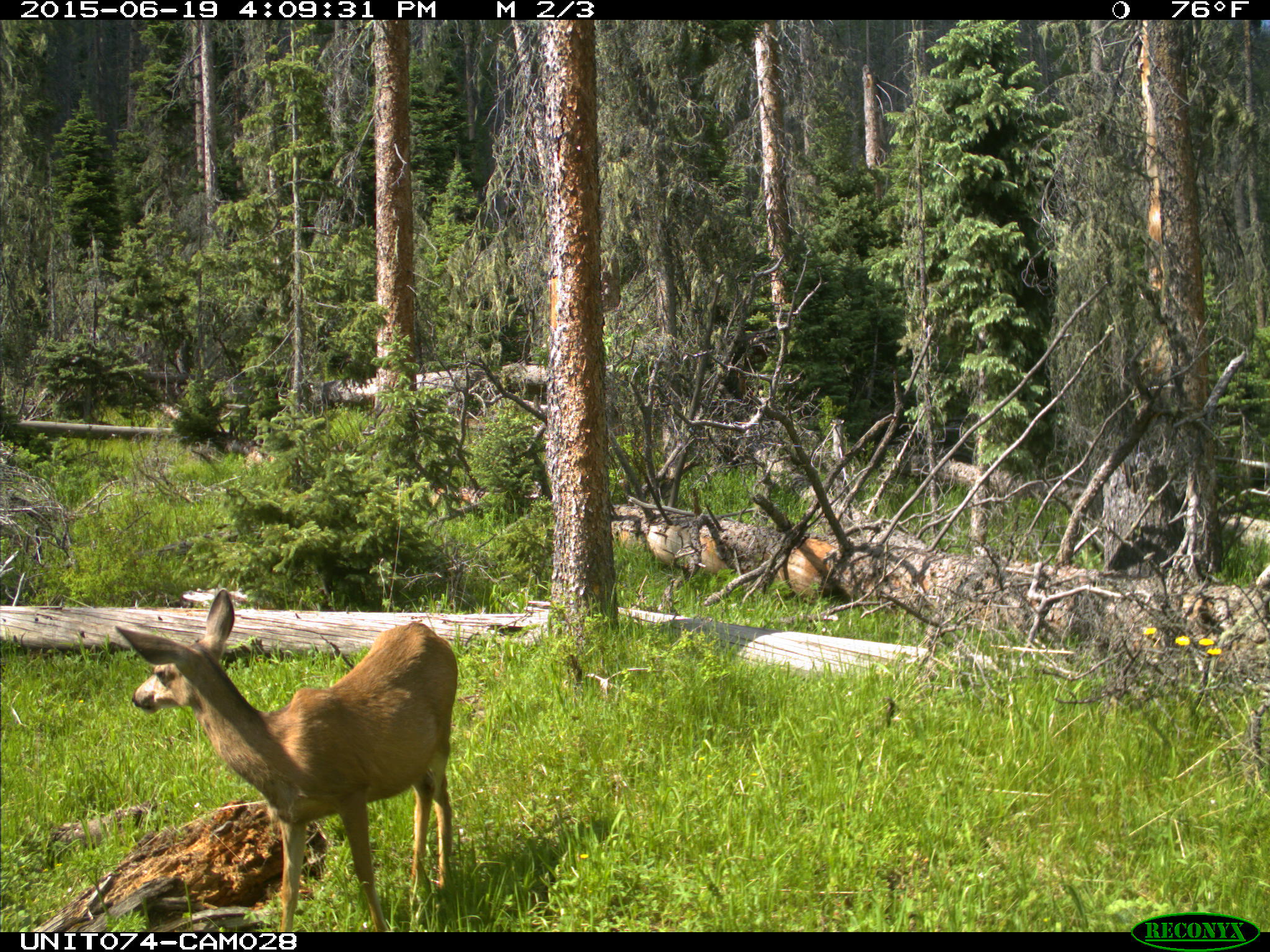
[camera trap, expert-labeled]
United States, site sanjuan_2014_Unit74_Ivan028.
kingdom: Animalia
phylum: Chordata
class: Mammalia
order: Artiodactyla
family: Cervidae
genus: Odocoileus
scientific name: Odocoileus hemionus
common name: mule deer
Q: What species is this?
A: Odocoileus hemionus (mule deer).